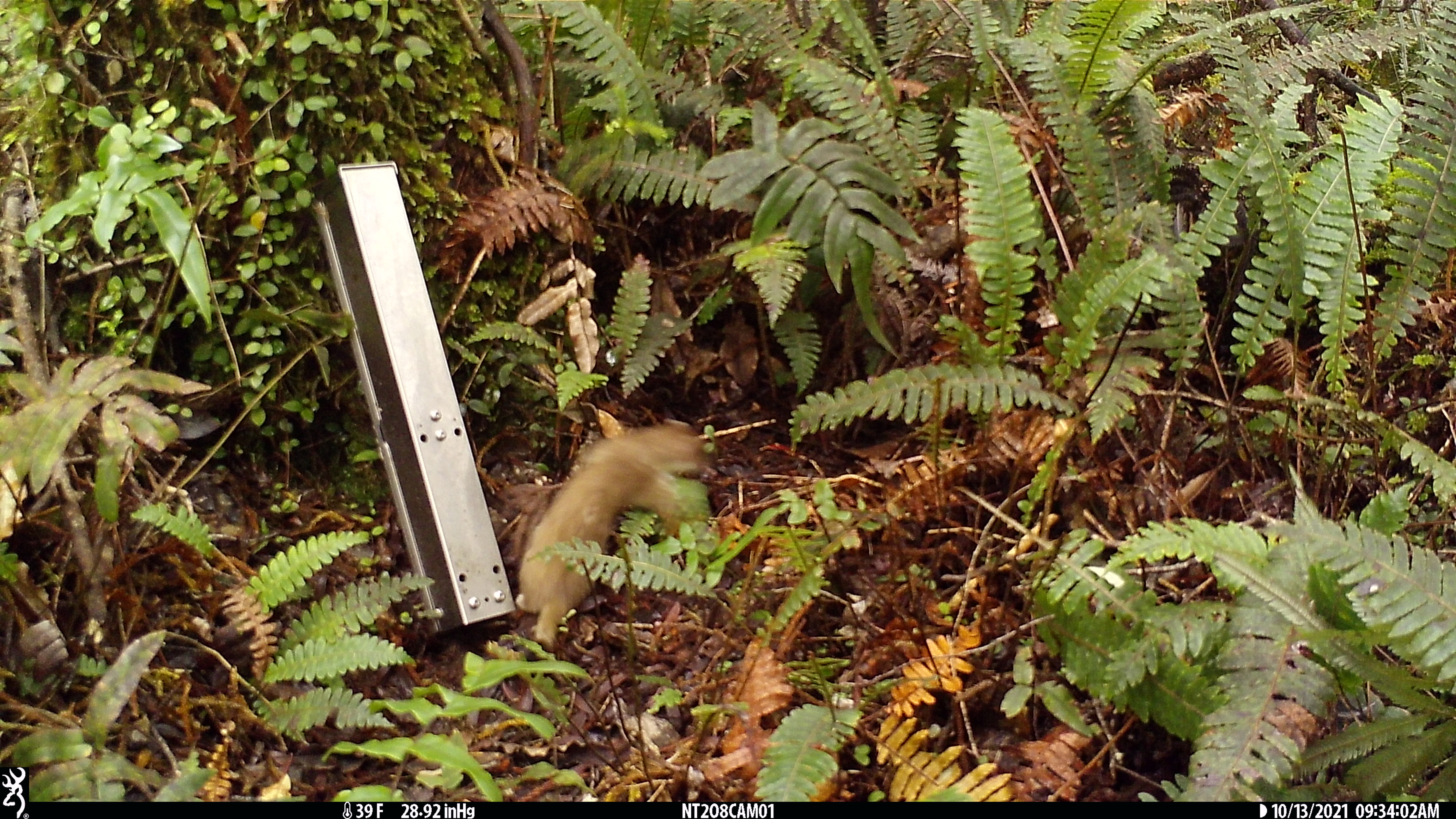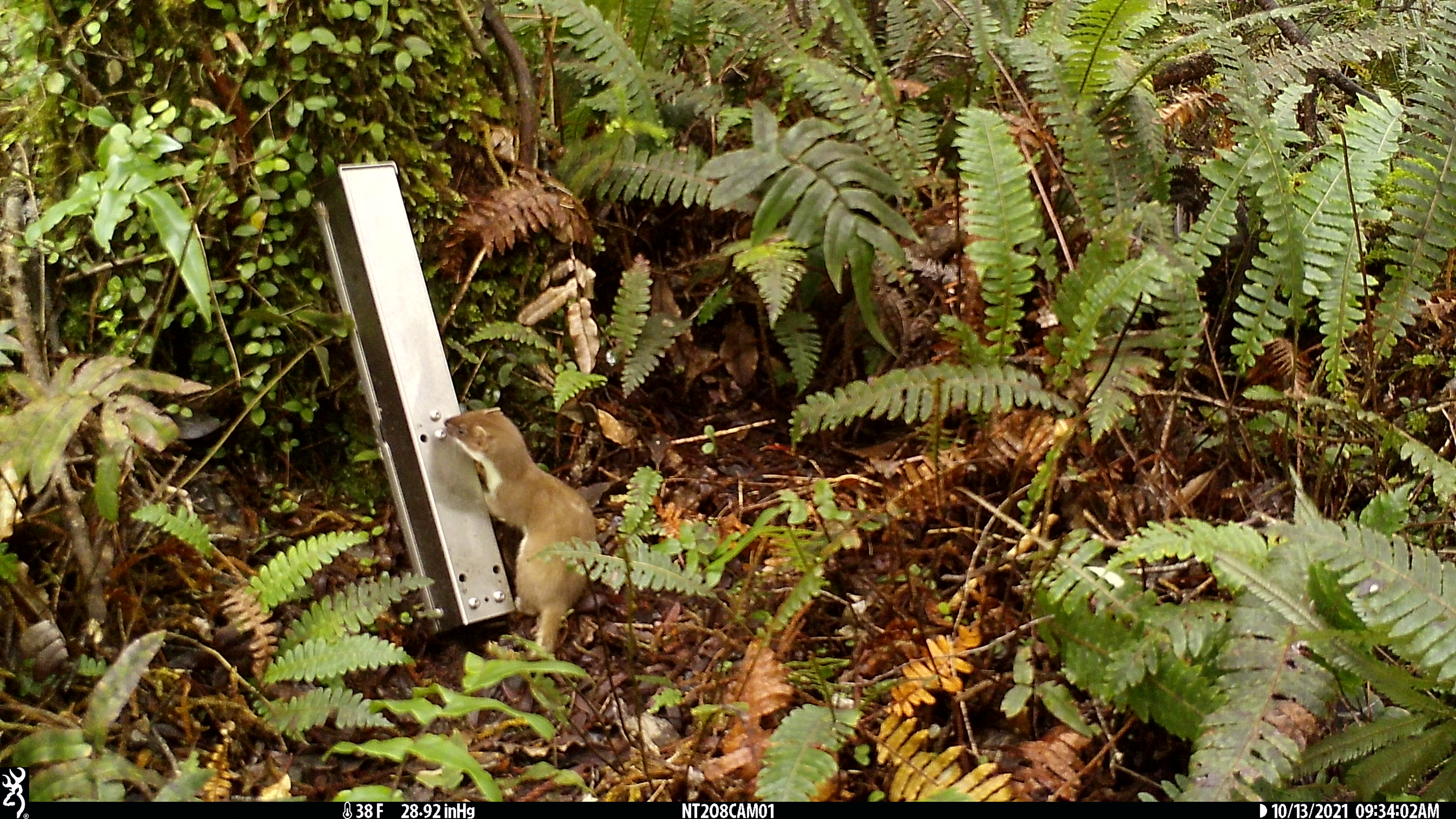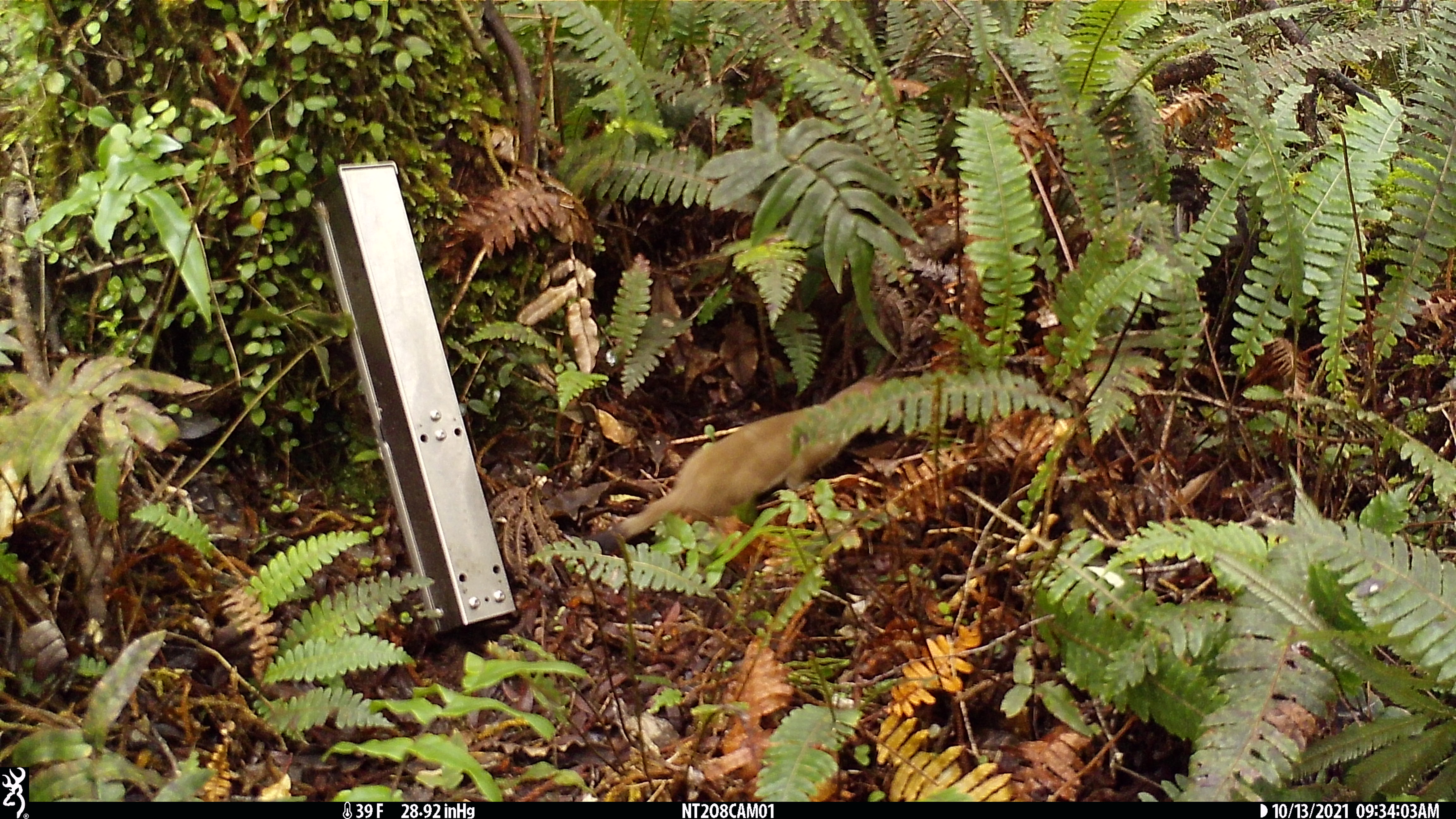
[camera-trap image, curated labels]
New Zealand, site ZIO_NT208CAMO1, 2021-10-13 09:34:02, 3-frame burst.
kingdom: Animalia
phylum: Chordata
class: Mammalia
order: Carnivora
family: Mustelidae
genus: Mustela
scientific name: Mustela erminea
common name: stoat